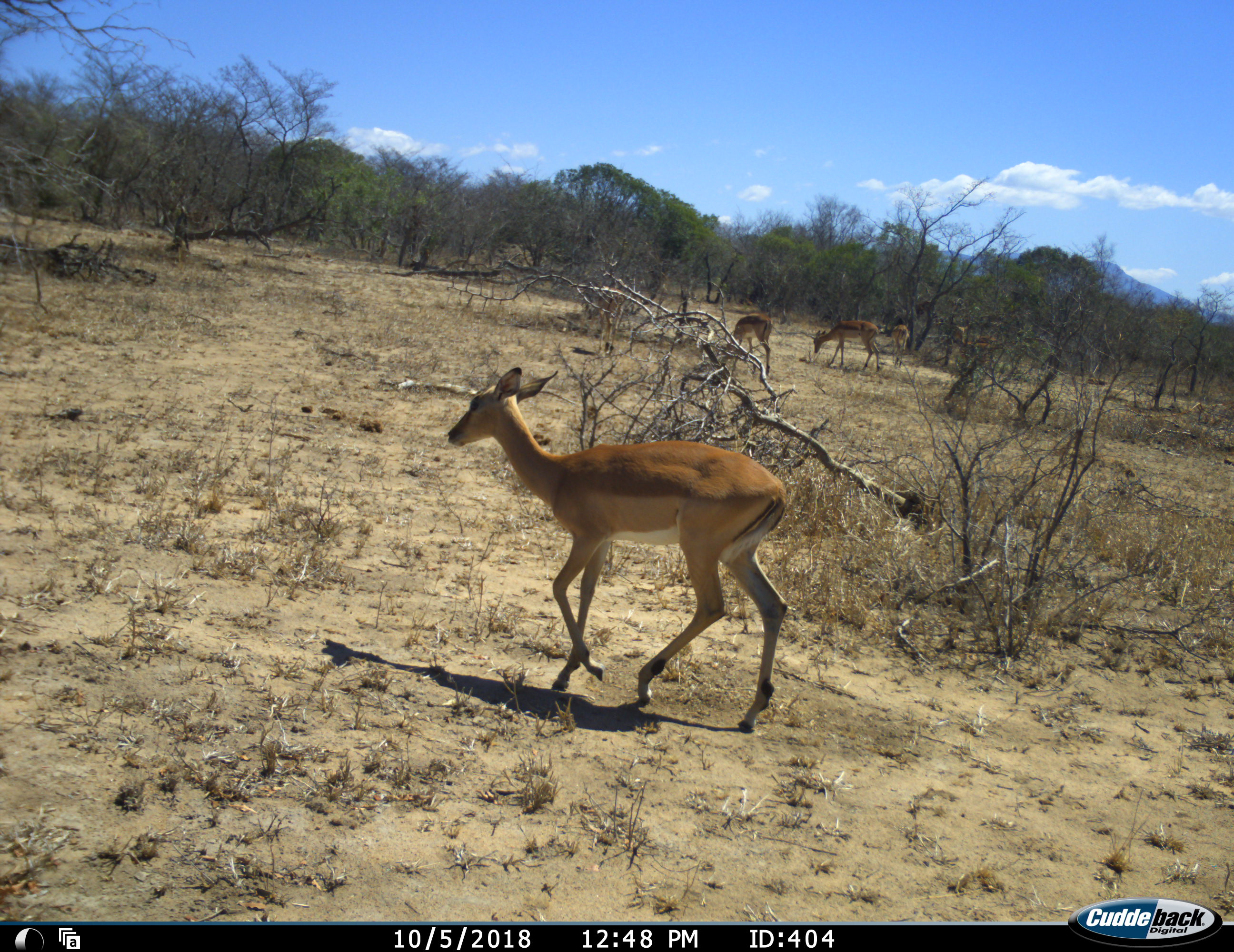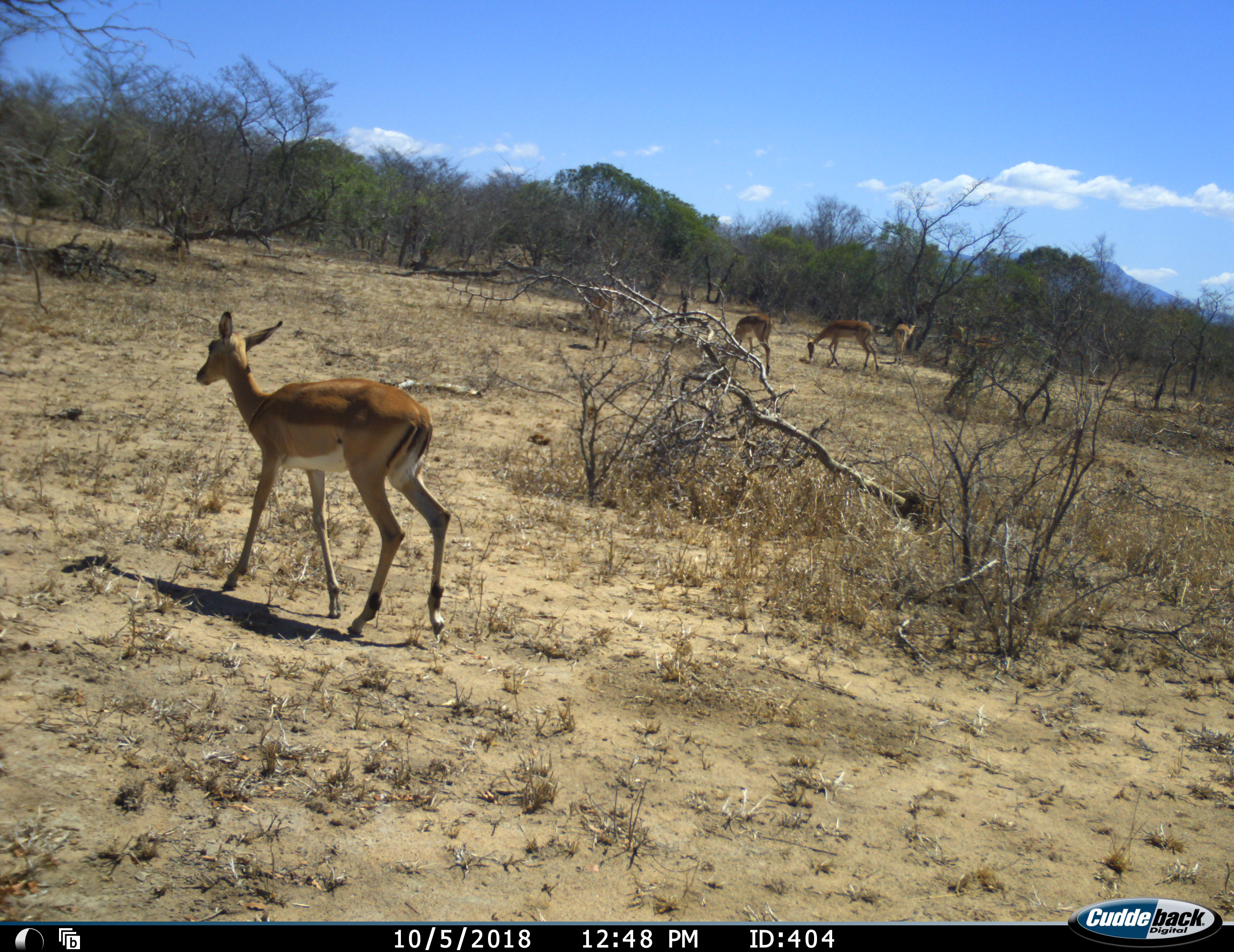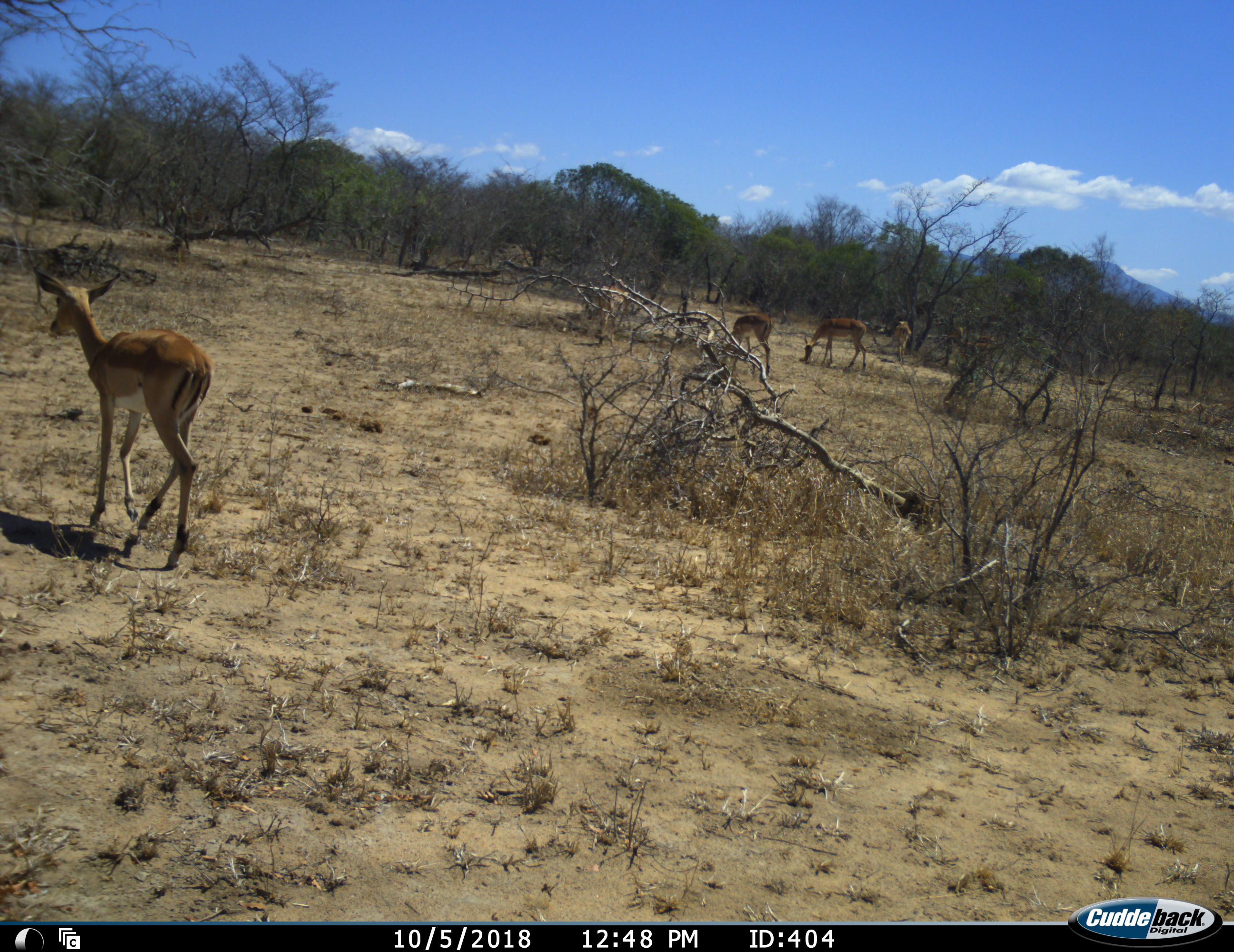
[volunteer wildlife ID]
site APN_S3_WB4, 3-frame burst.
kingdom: Animalia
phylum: Chordata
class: Mammalia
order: Artiodactyla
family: Bovidae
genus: Aepyceros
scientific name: Aepyceros melampus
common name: impala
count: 5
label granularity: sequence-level